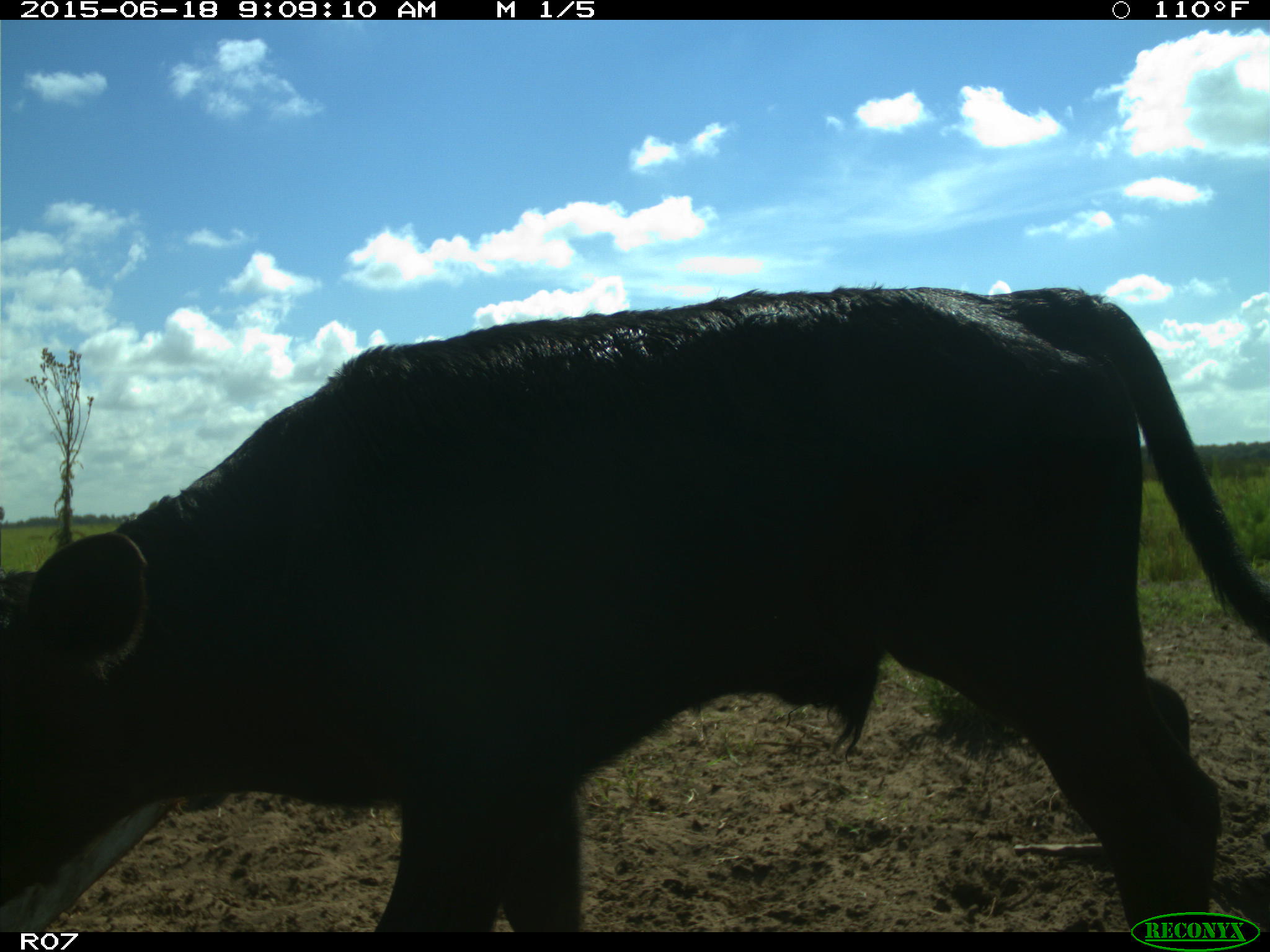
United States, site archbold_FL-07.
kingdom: Animalia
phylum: Chordata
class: Mammalia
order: Artiodactyla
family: Bovidae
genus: Bos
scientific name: Bos taurus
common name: domestic cow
Bos taurus (domestic cow).